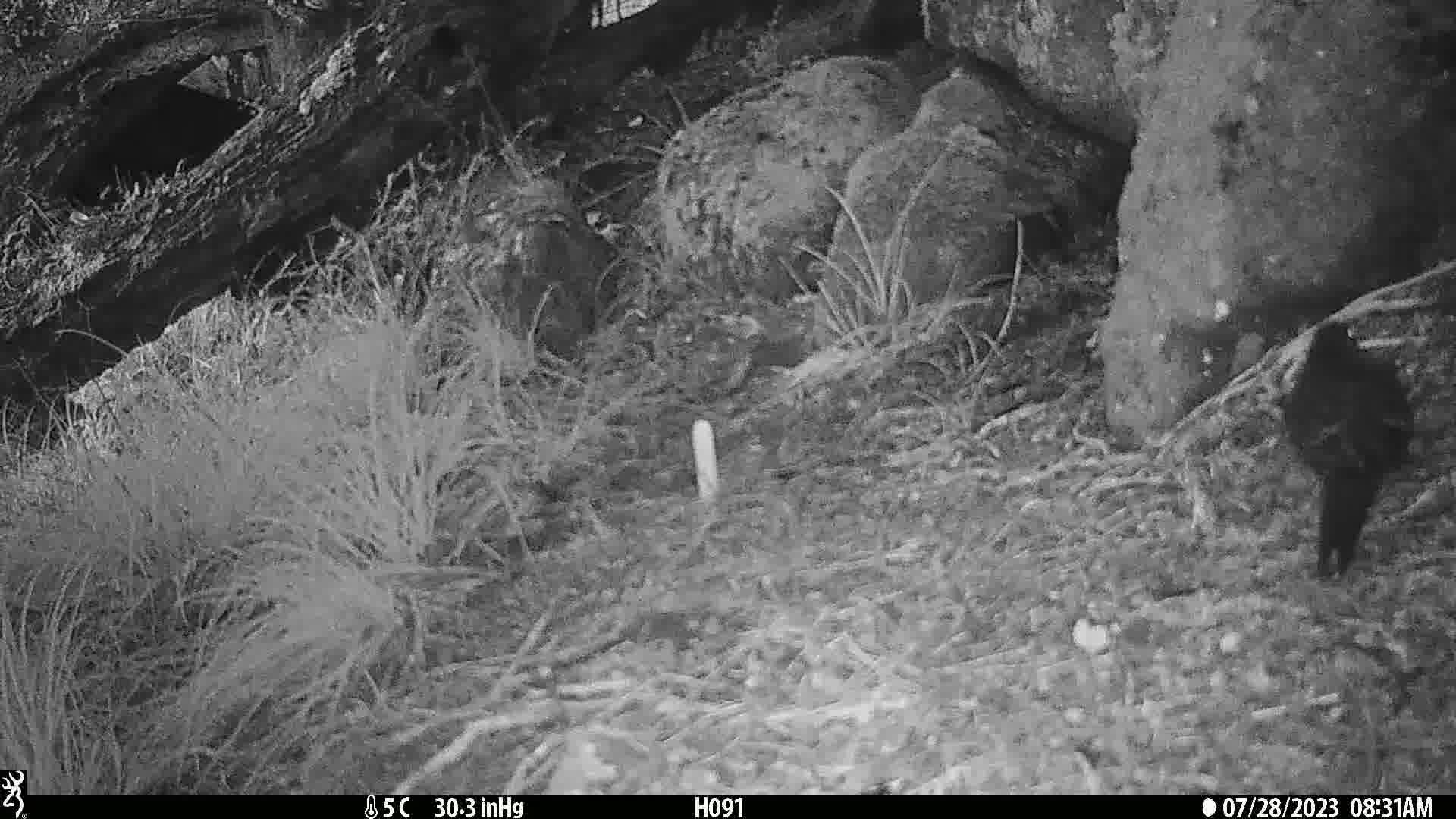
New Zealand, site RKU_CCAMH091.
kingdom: Animalia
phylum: Chordata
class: Aves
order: Passeriformes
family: Turdidae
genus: Turdus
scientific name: Turdus merula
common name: eurasian blackbird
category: blackbird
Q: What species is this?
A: Blackbird (eurasian blackbird) (Turdus merula).